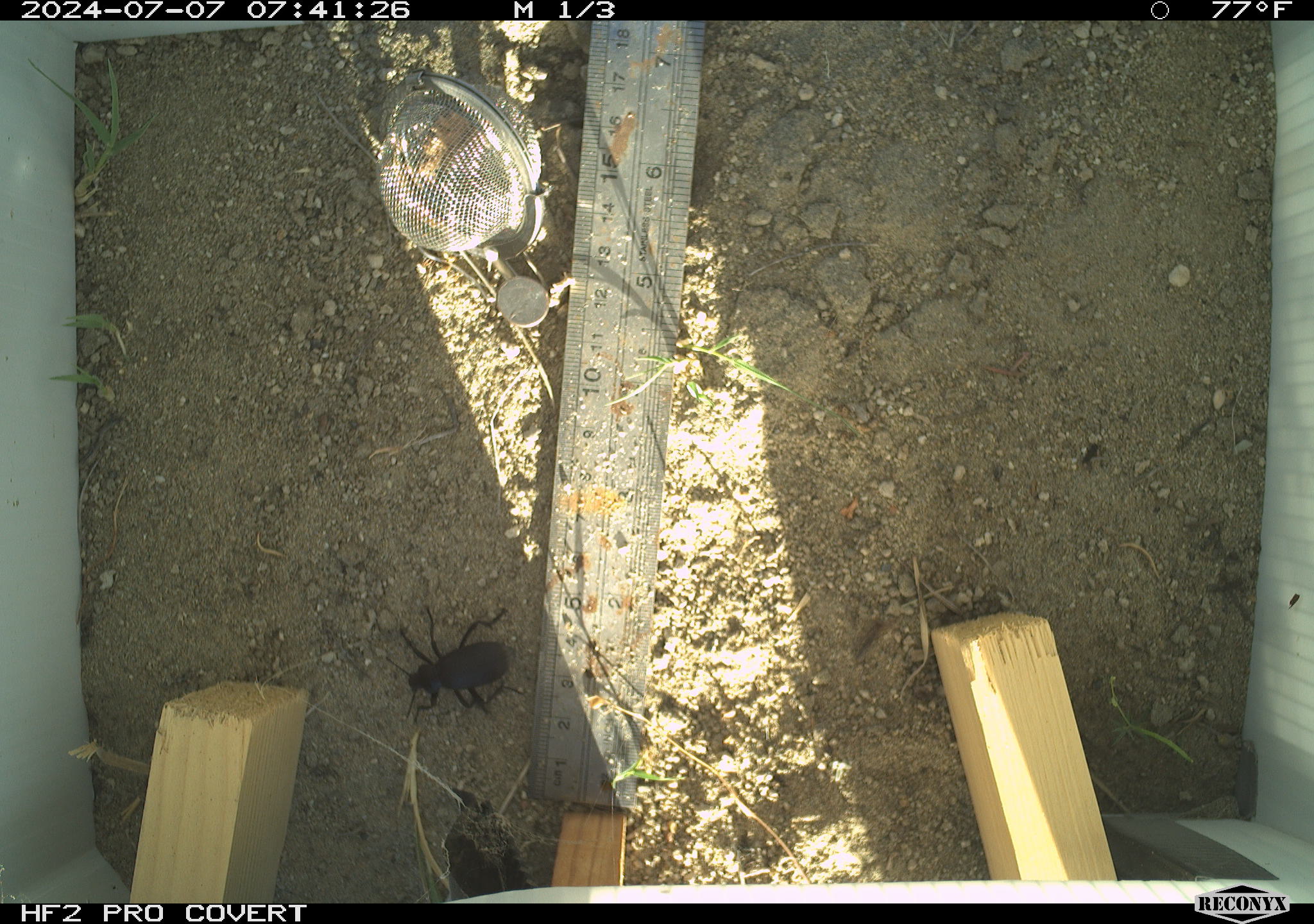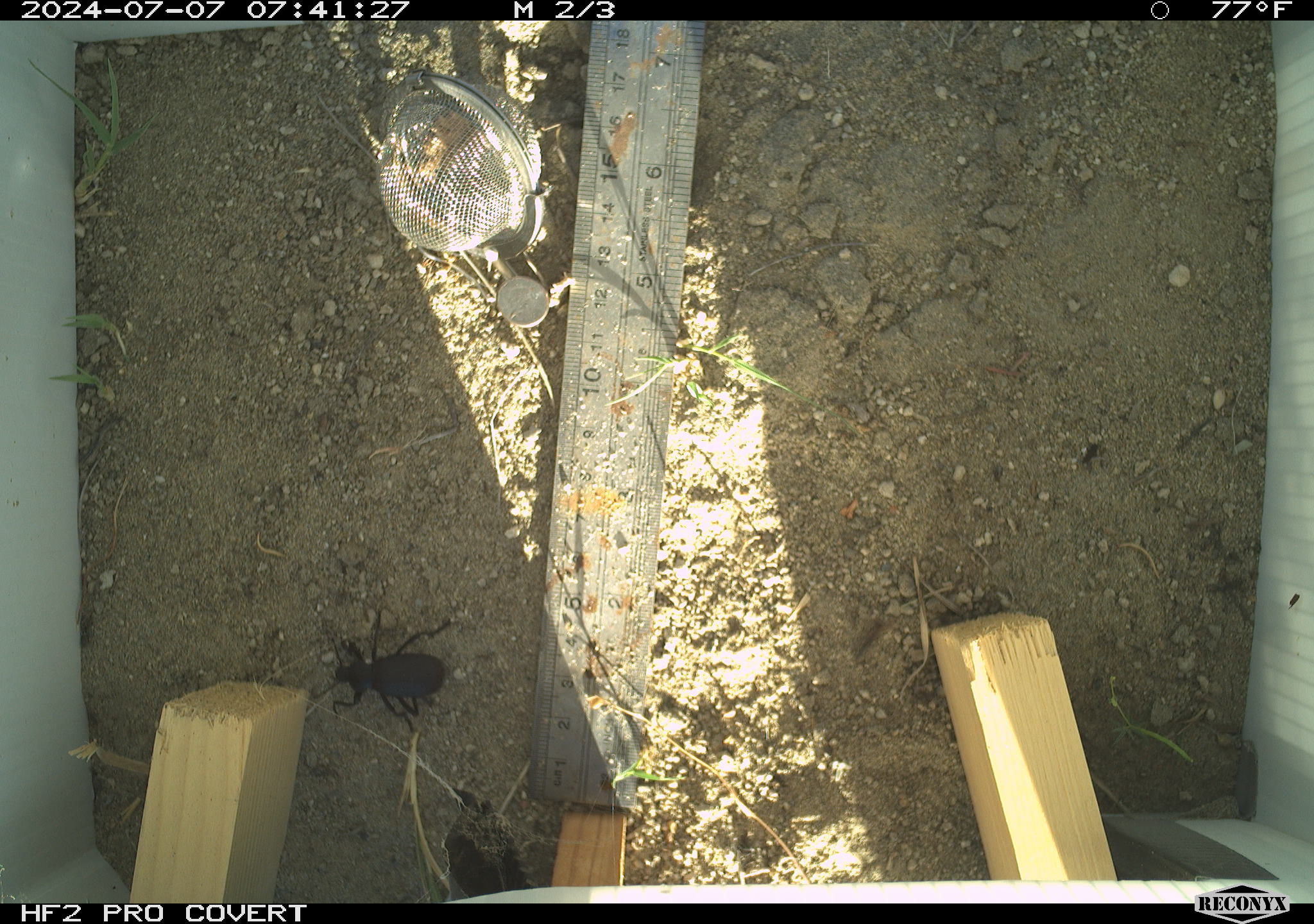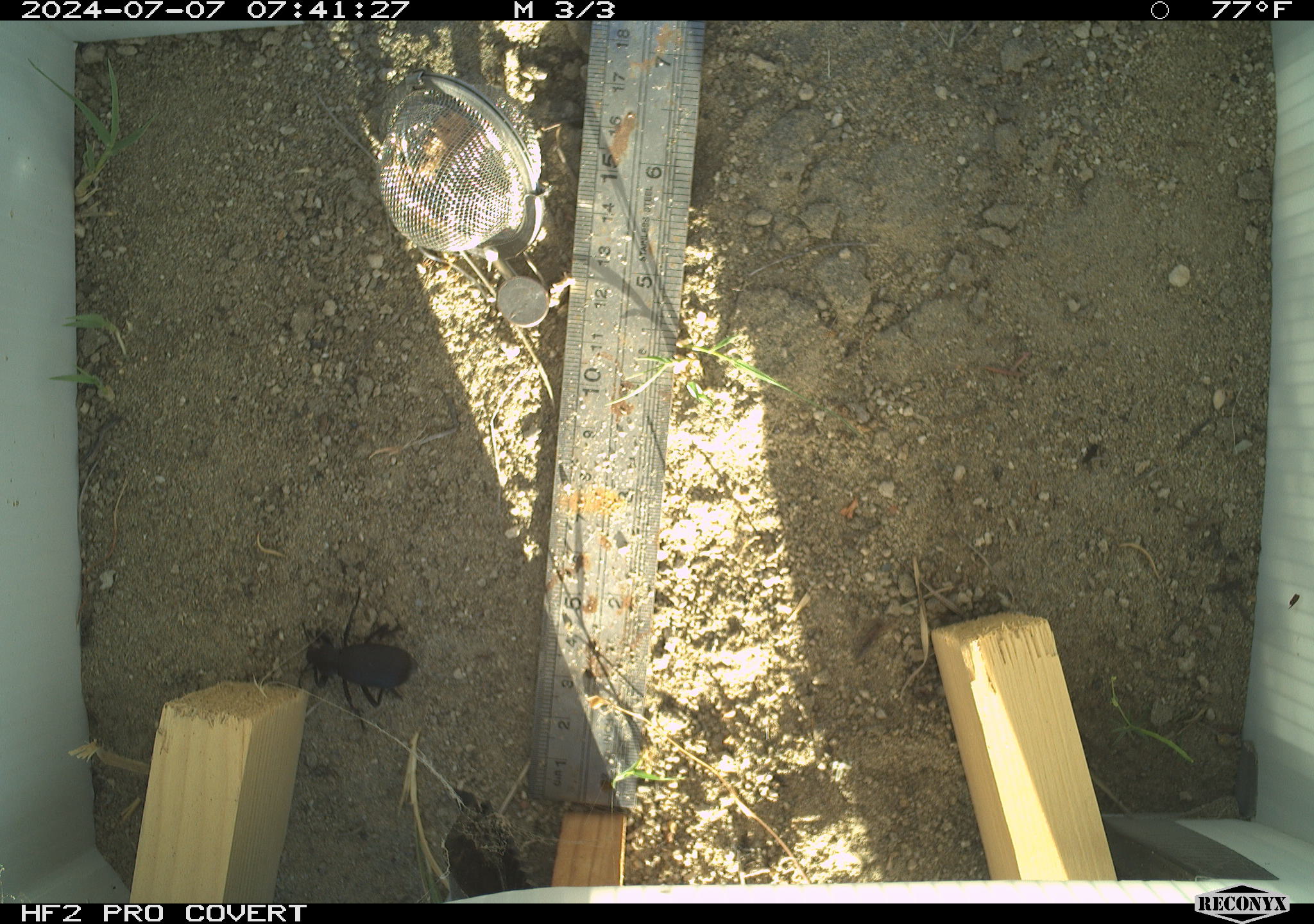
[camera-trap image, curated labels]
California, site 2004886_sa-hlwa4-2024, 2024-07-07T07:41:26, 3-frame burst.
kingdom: Animalia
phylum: Arthropoda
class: Insecta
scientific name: Insecta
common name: insect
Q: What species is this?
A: Insect (Insecta).